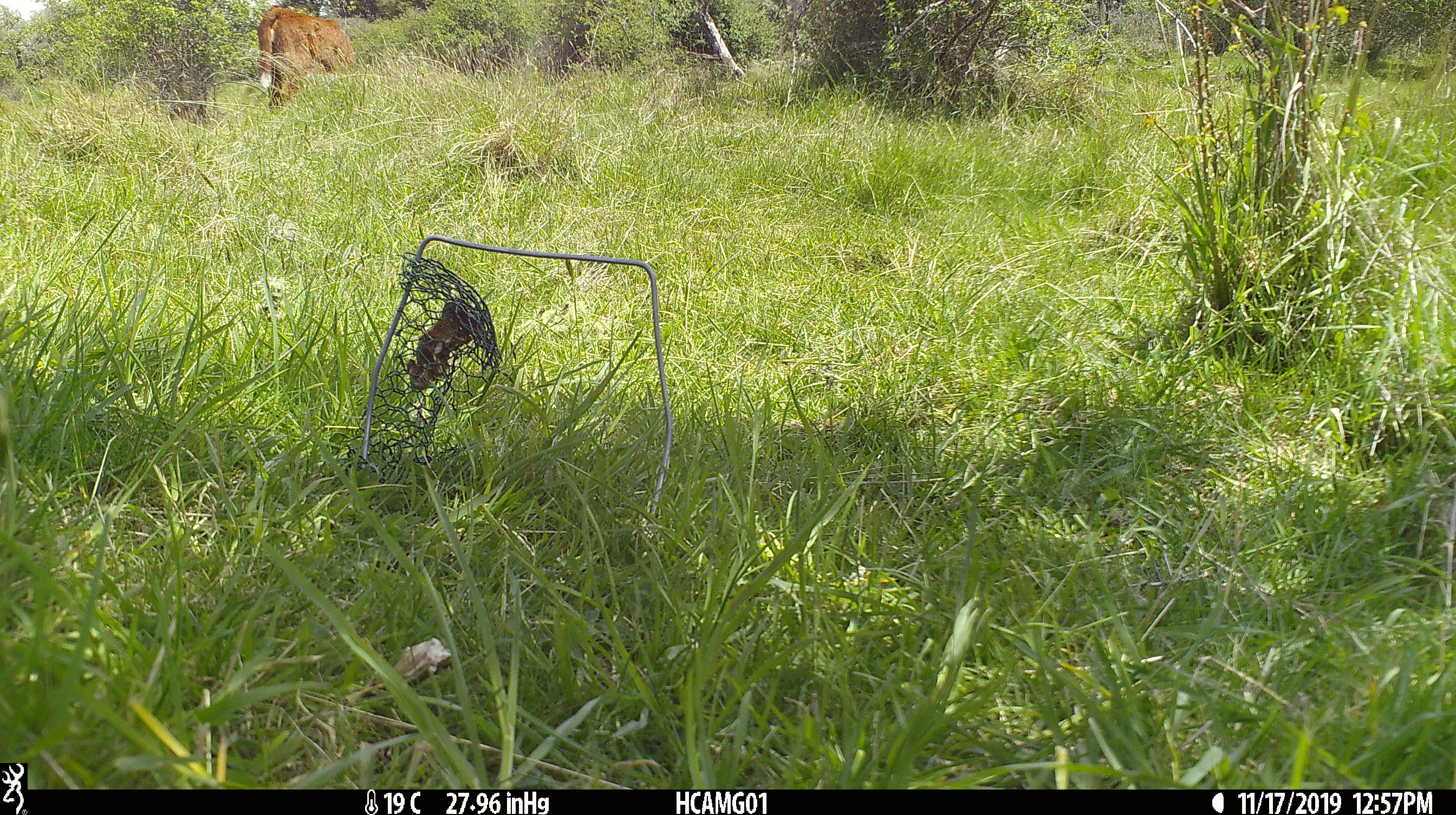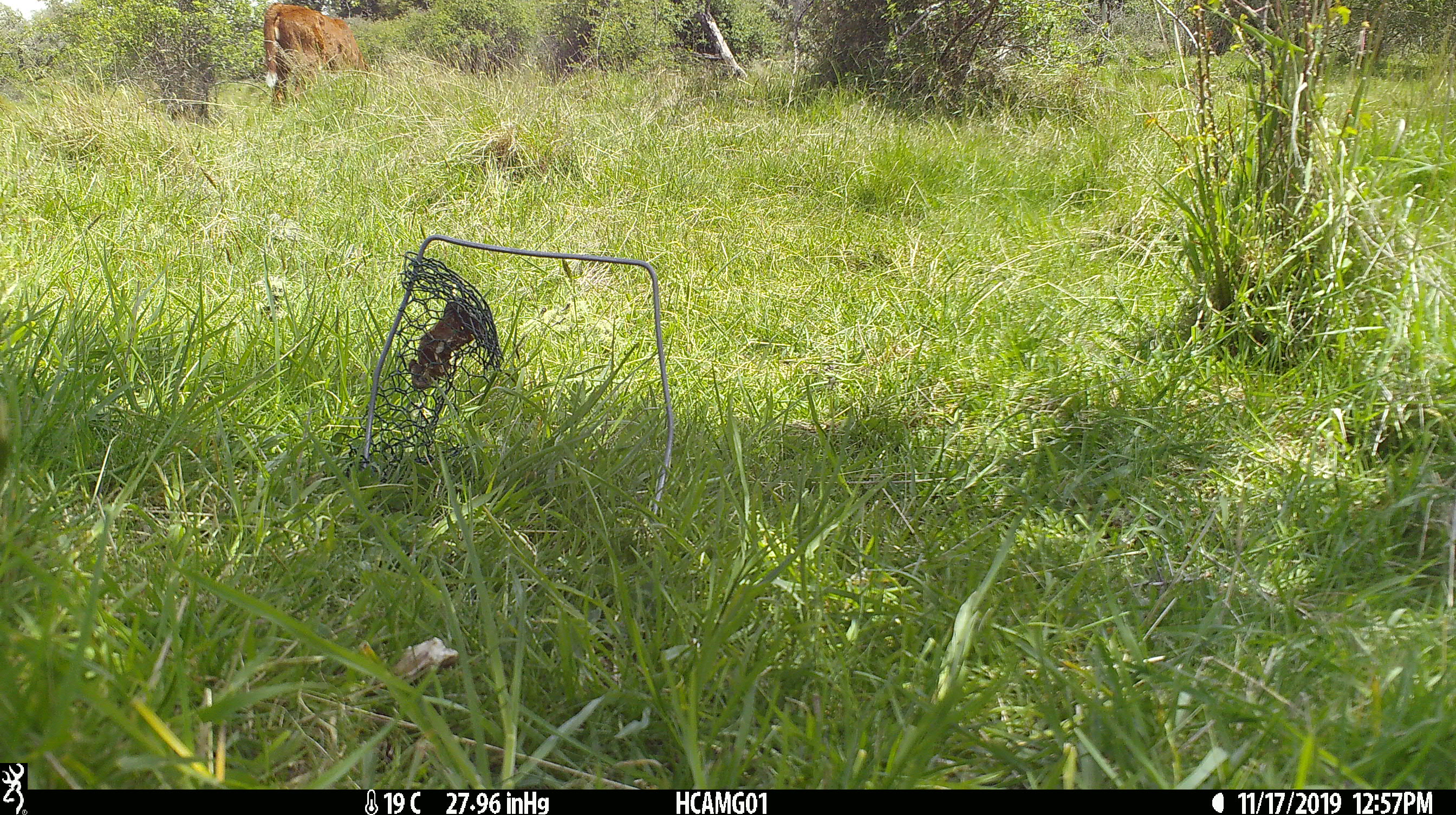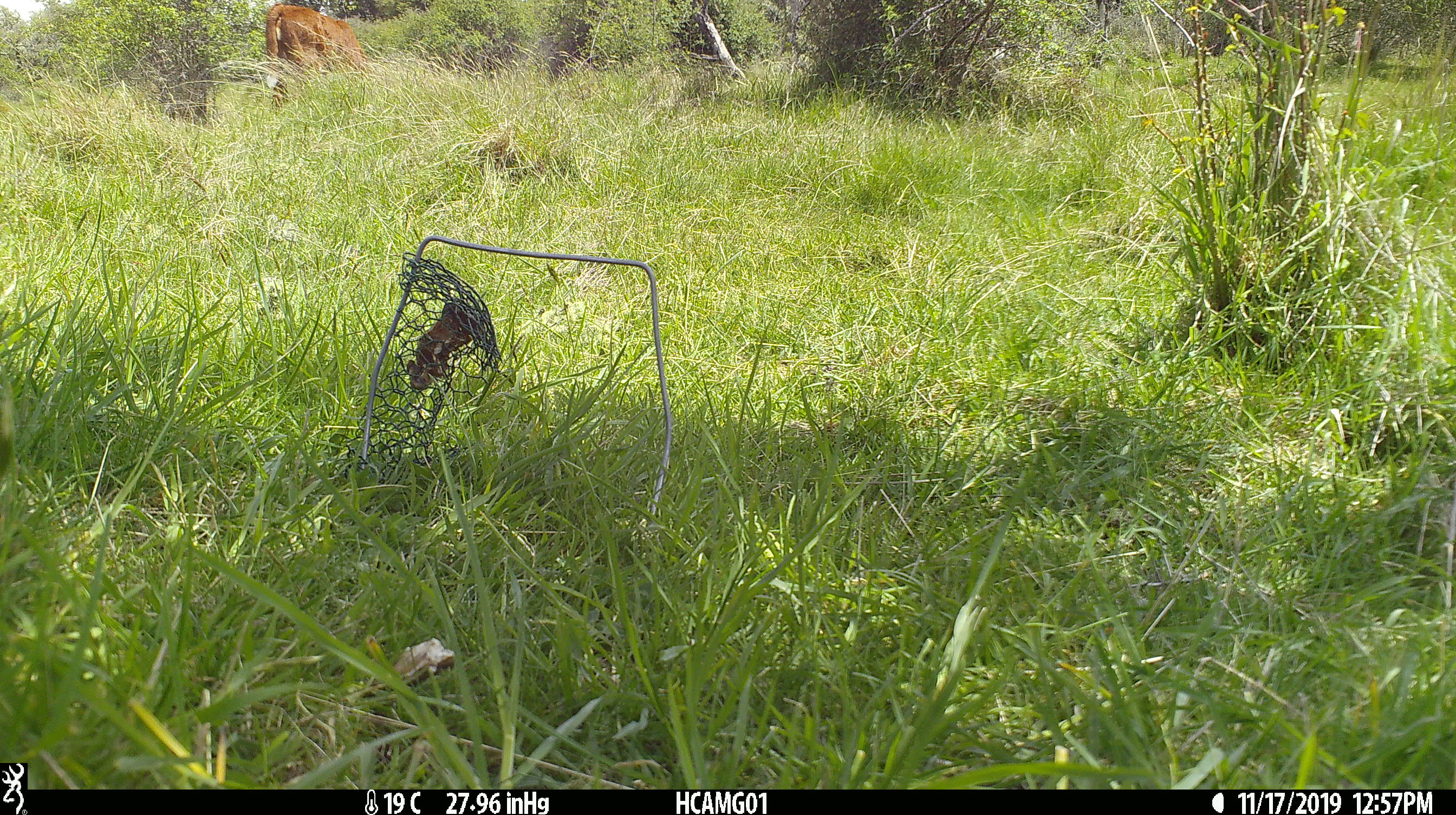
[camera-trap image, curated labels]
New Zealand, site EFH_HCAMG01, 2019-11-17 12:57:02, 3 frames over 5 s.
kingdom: Animalia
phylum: Chordata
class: Mammalia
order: Artiodactyla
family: Bovidae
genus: Bos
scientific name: Bos taurus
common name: domestic cow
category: cow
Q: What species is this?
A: Cow (domestic cow) (Bos taurus).